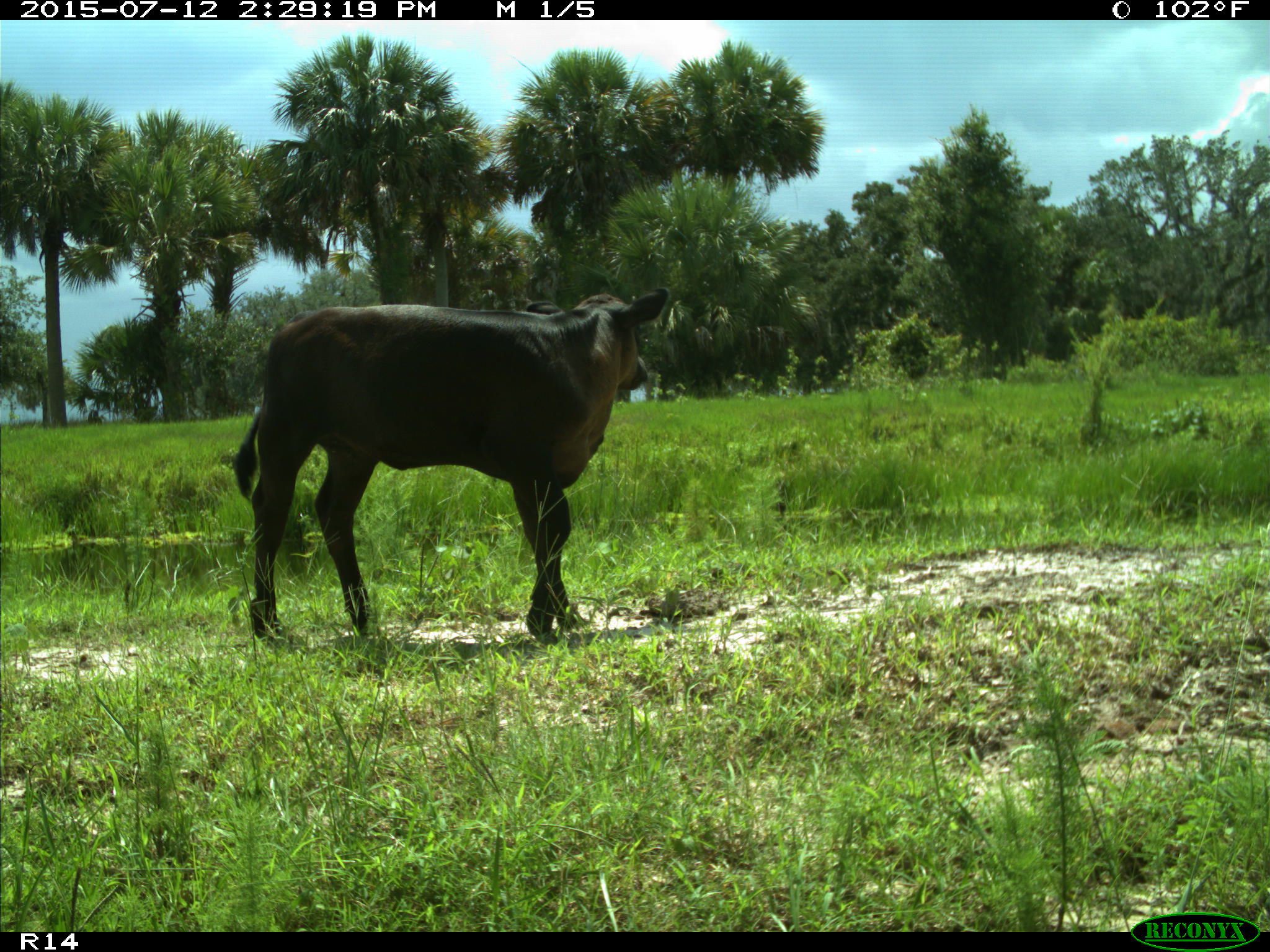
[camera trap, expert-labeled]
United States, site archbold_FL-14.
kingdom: Animalia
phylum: Chordata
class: Mammalia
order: Artiodactyla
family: Bovidae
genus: Bos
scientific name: Bos taurus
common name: domestic cow